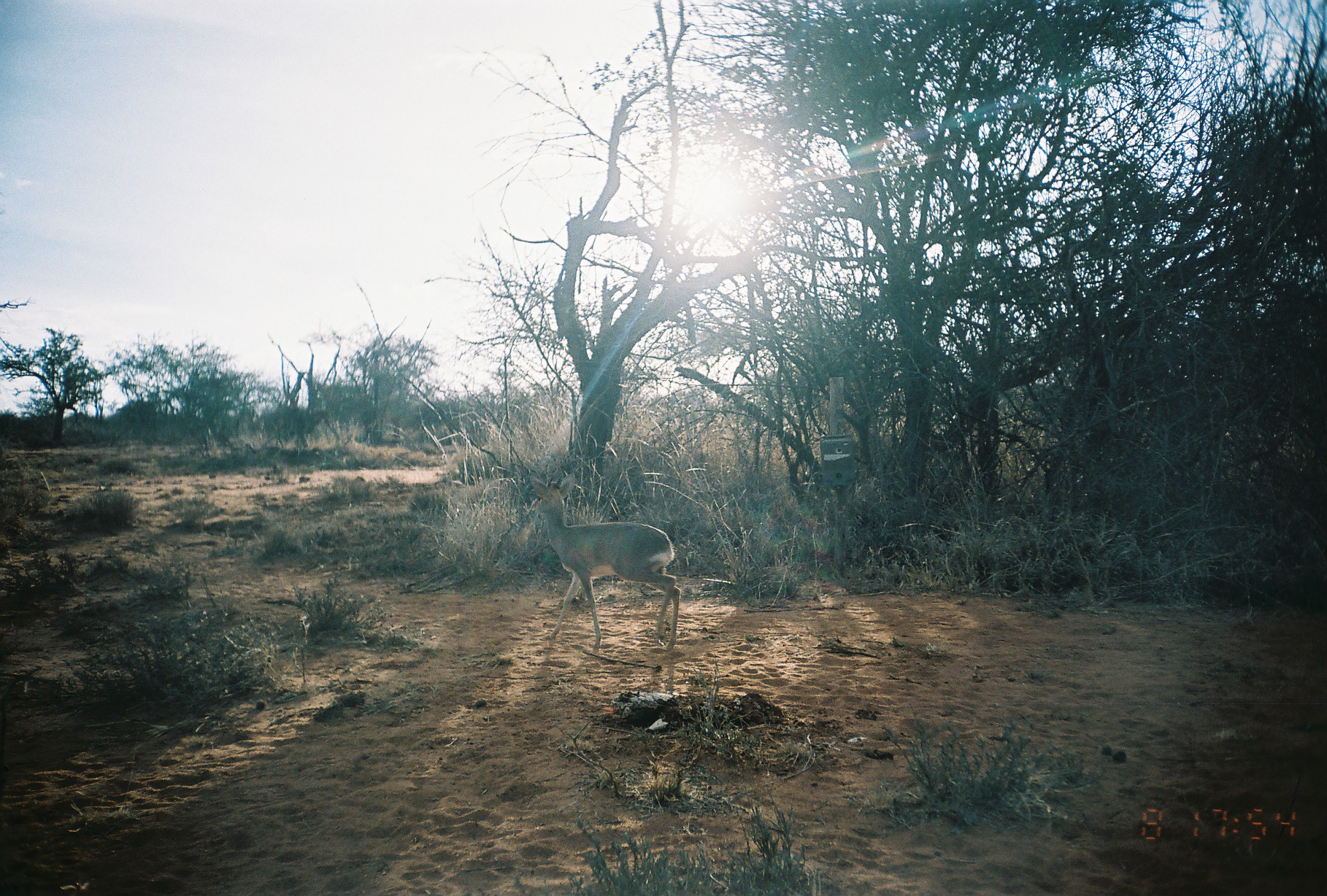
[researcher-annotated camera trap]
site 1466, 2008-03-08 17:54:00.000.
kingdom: Animalia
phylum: Chordata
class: Mammalia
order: Artiodactyla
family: Bovidae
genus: Madoqua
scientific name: Madoqua guentheri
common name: günther's dik-dik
Madoqua guentheri (günther's dik-dik), count 1.